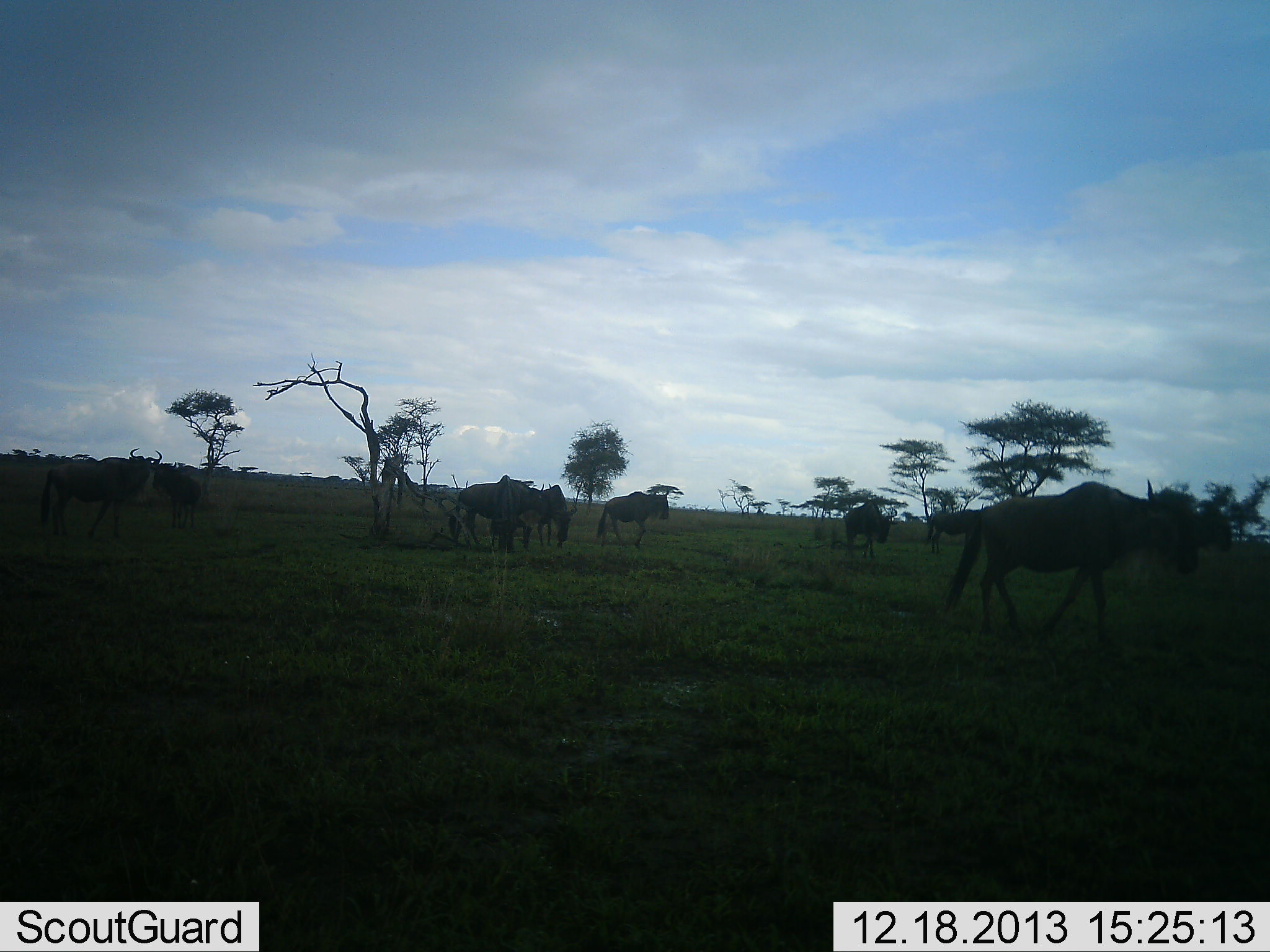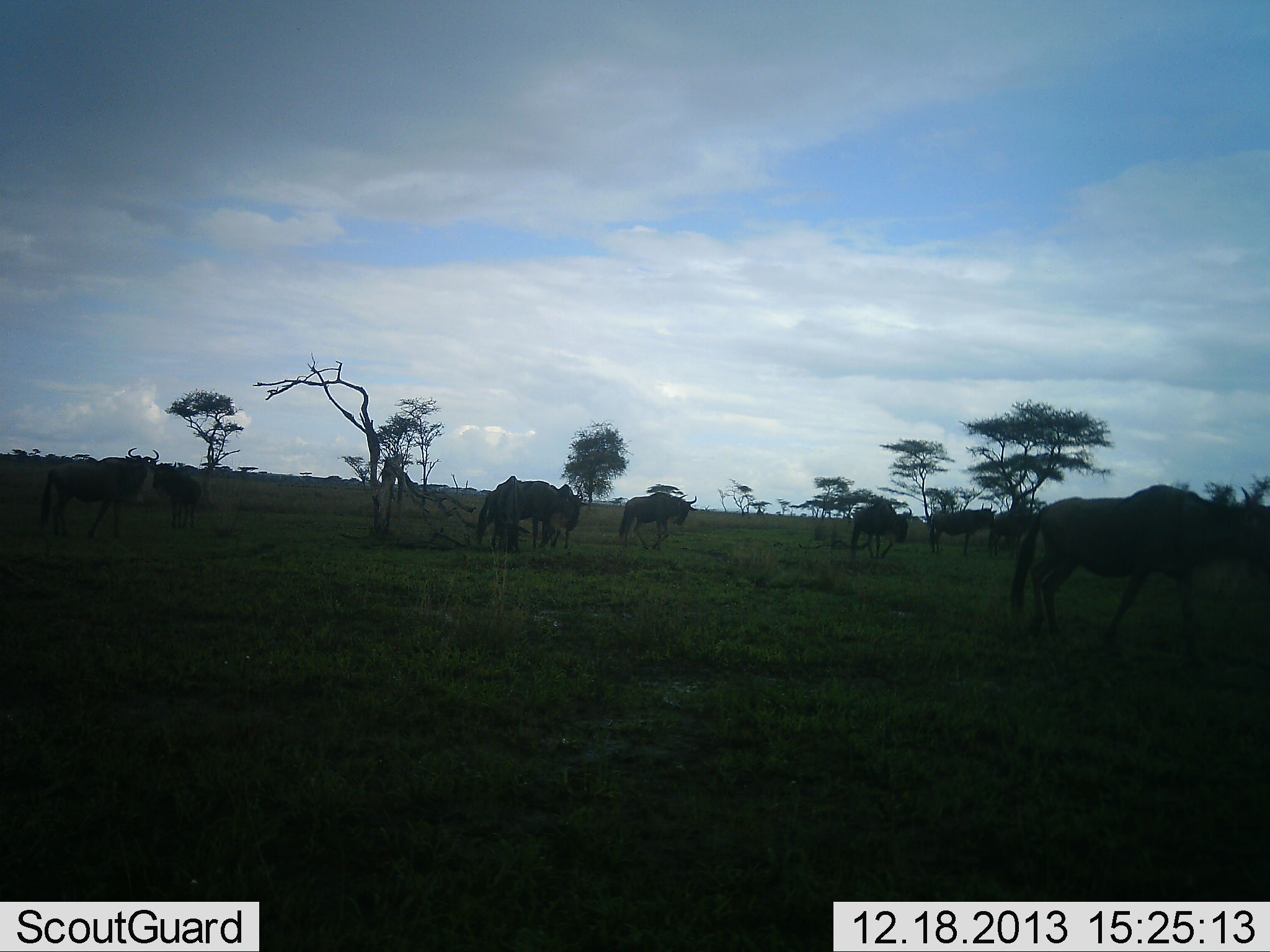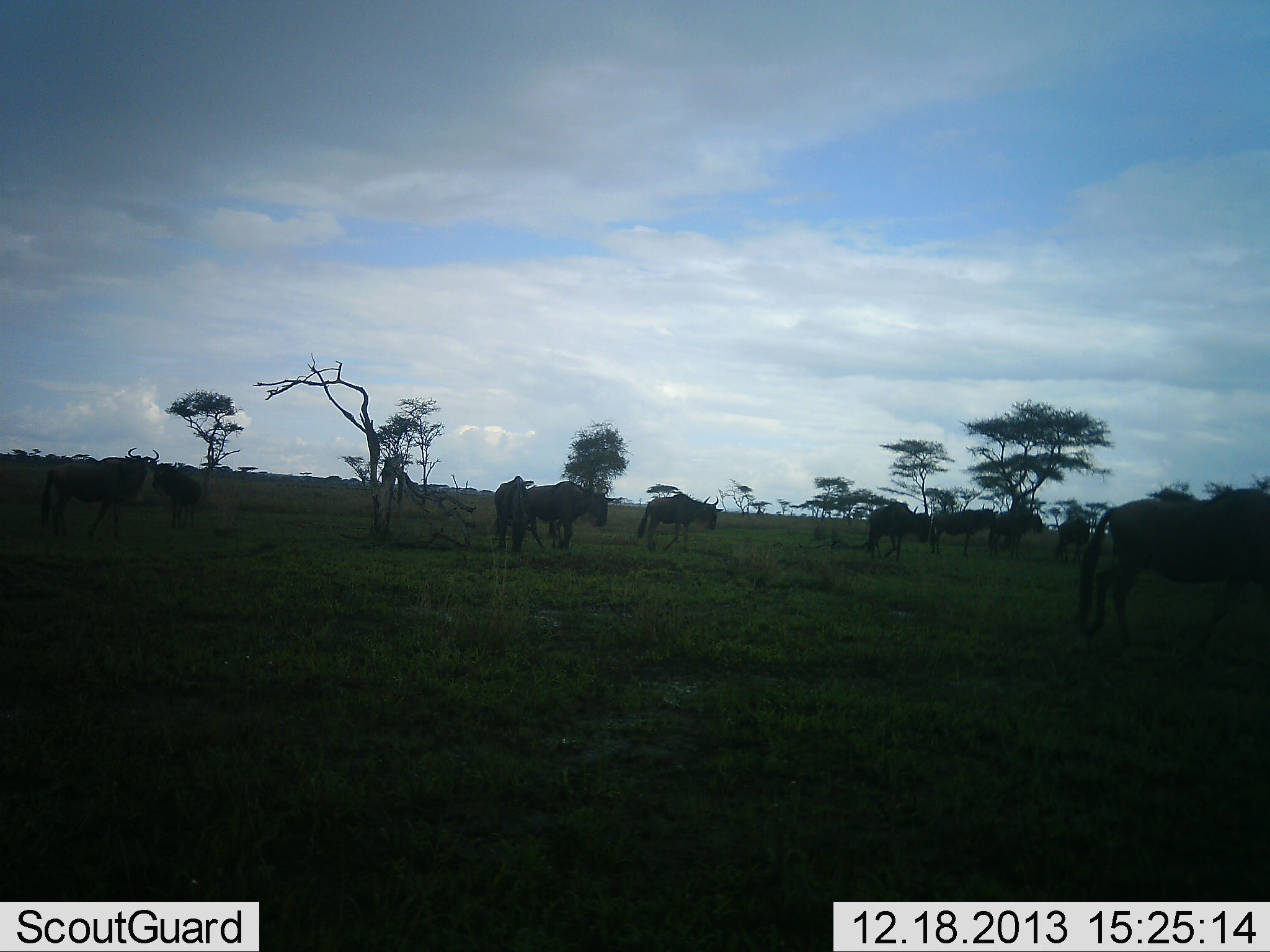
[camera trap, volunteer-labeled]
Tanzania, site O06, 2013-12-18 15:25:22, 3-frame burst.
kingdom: Animalia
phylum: Chordata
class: Mammalia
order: Artiodactyla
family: Bovidae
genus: Connochaetes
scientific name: Connochaetes taurinus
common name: blue wildebeest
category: wildebeest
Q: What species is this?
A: Wildebeest (blue wildebeest) (Connochaetes taurinus).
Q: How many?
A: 10.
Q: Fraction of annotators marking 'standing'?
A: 40%.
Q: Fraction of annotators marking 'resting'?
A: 0%.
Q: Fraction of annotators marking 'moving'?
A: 90%.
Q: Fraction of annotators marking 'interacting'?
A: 0%.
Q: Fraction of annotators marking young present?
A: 0%.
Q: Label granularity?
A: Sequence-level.